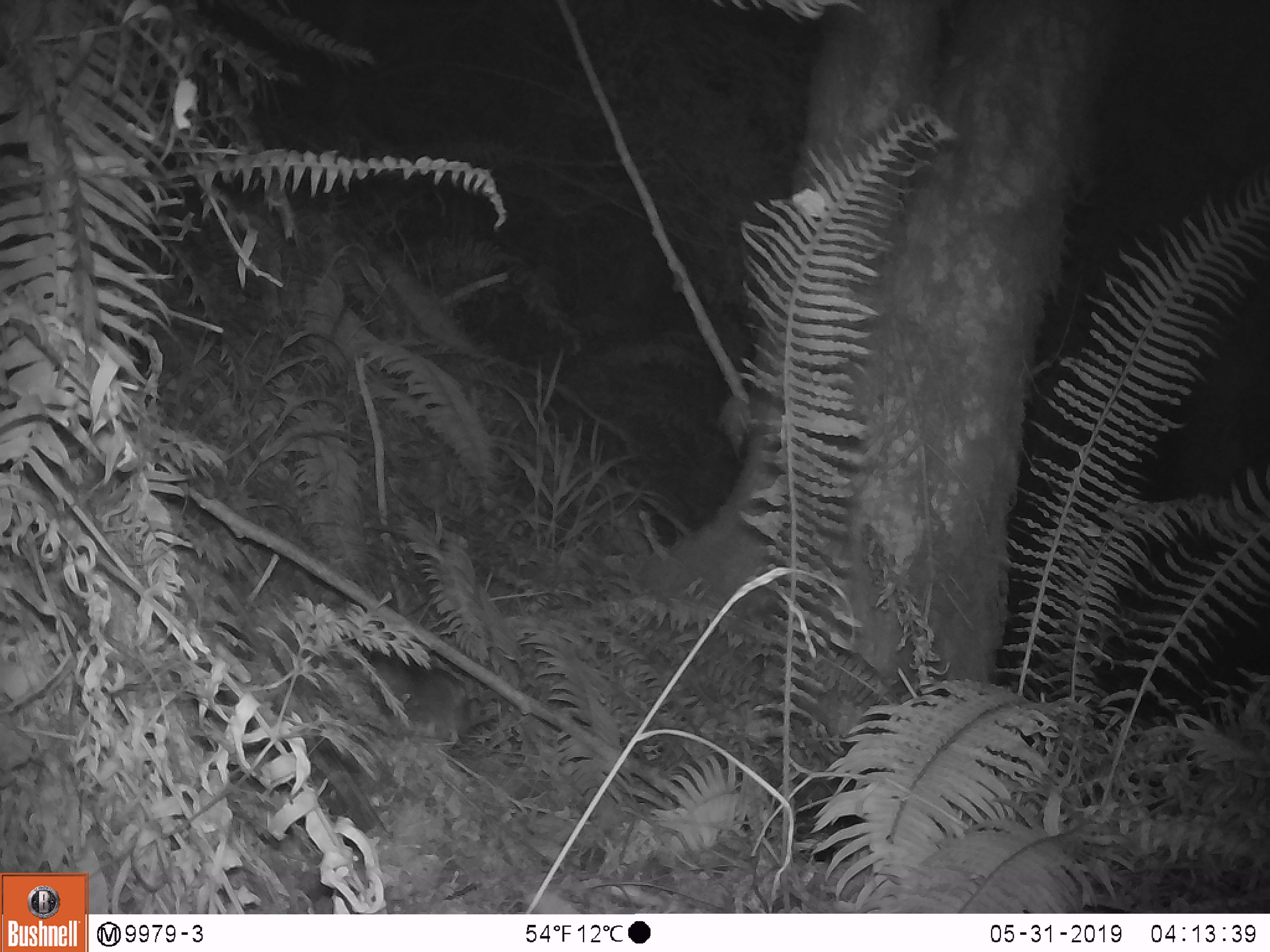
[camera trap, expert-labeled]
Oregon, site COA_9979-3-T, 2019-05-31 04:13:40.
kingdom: Animalia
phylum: Chordata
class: Mammalia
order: Rodentia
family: Aplodontiidae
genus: Aplodontia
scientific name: Aplodontia rufa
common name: mountain beaver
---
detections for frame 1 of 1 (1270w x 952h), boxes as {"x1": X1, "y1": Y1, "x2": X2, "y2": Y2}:
mountain beaver: {"x1": 361, "y1": 647, "x2": 477, "y2": 741}